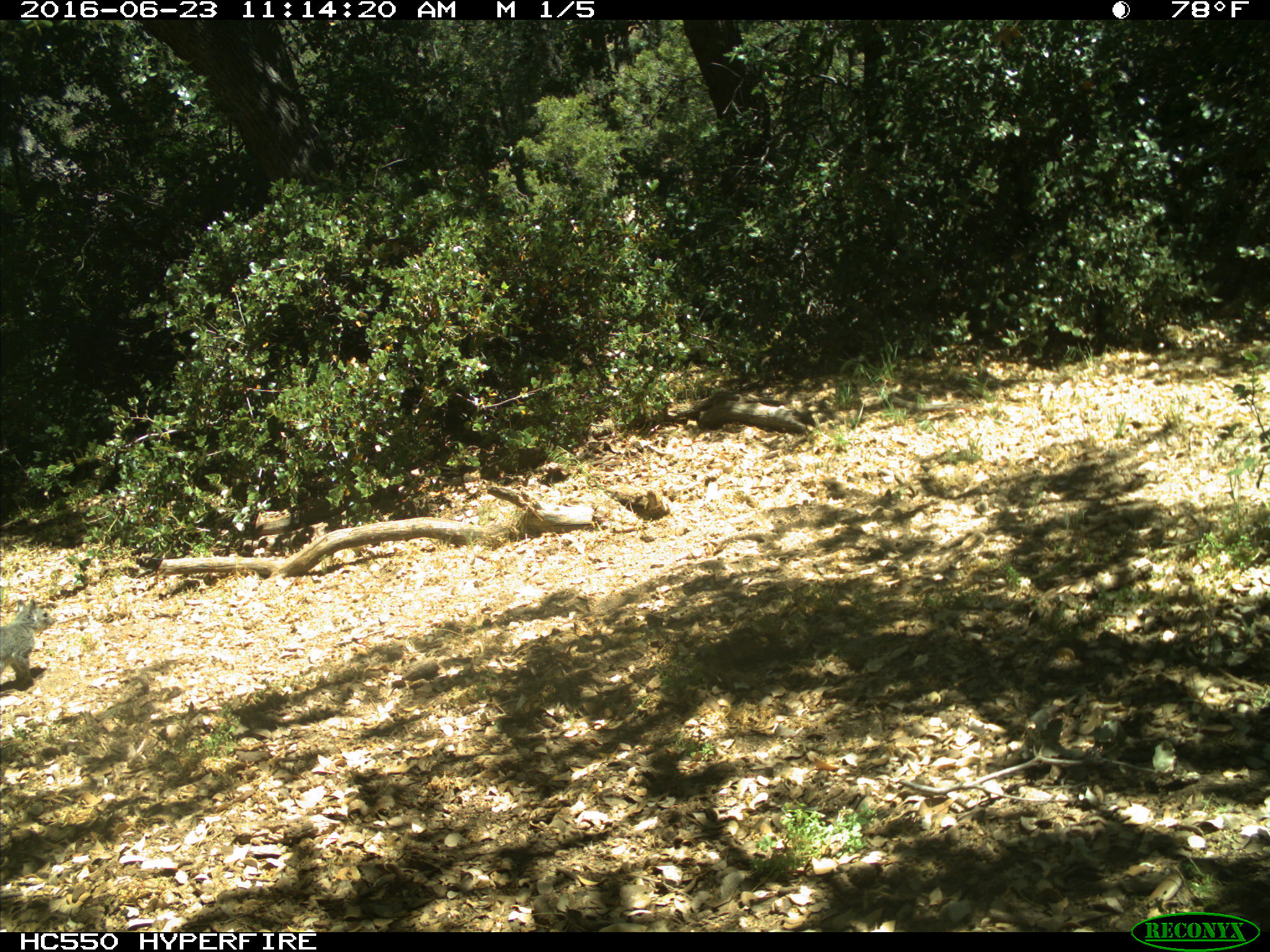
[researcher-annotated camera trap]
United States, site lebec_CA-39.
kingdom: Animalia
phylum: Chordata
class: Mammalia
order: Rodentia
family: Sciuridae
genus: Sciurus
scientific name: Sciurus carolinensis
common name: eastern gray squirrel